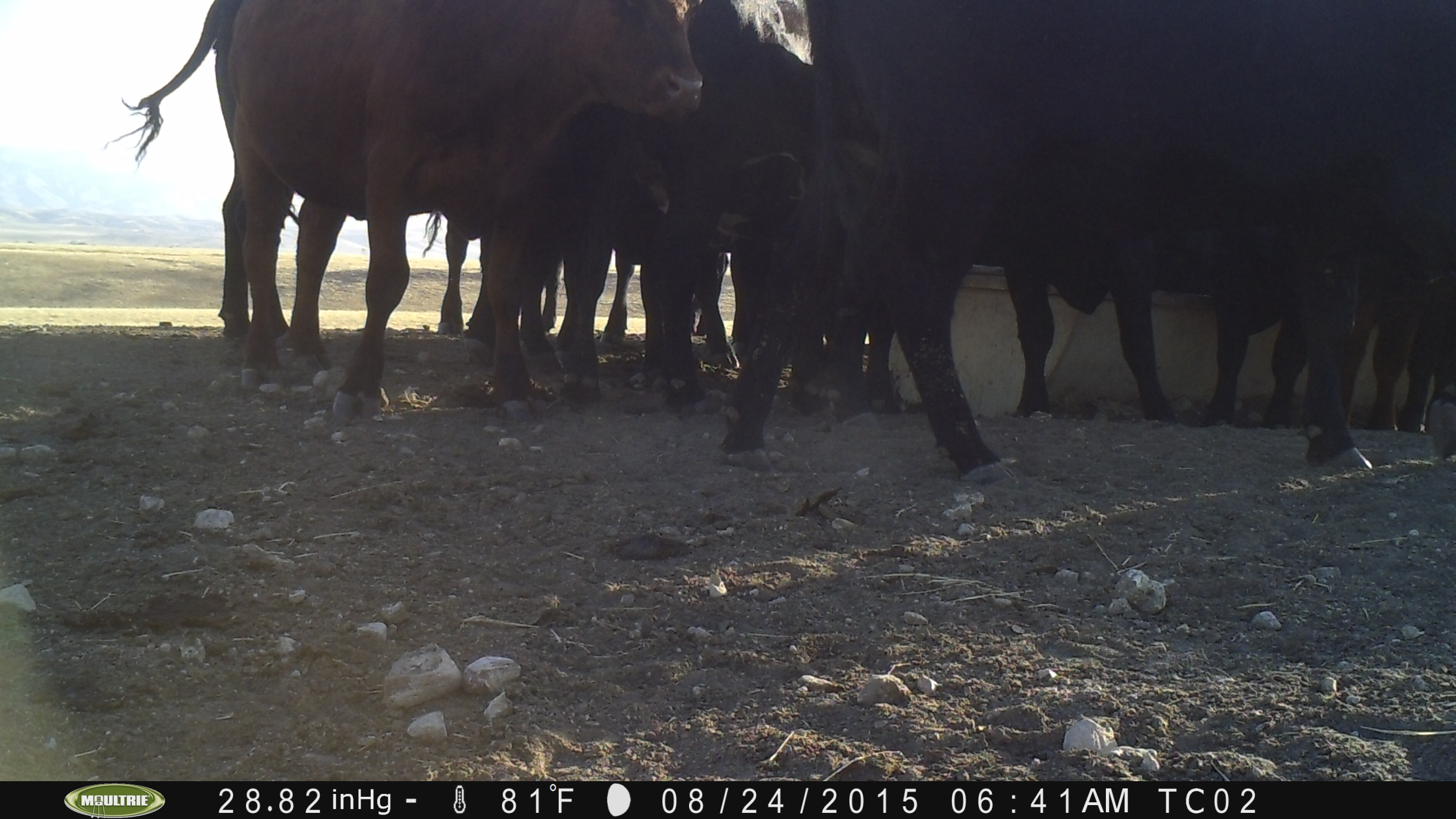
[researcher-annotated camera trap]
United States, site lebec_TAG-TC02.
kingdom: Animalia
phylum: Chordata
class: Mammalia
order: Artiodactyla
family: Bovidae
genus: Bos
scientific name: Bos taurus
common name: domestic cow